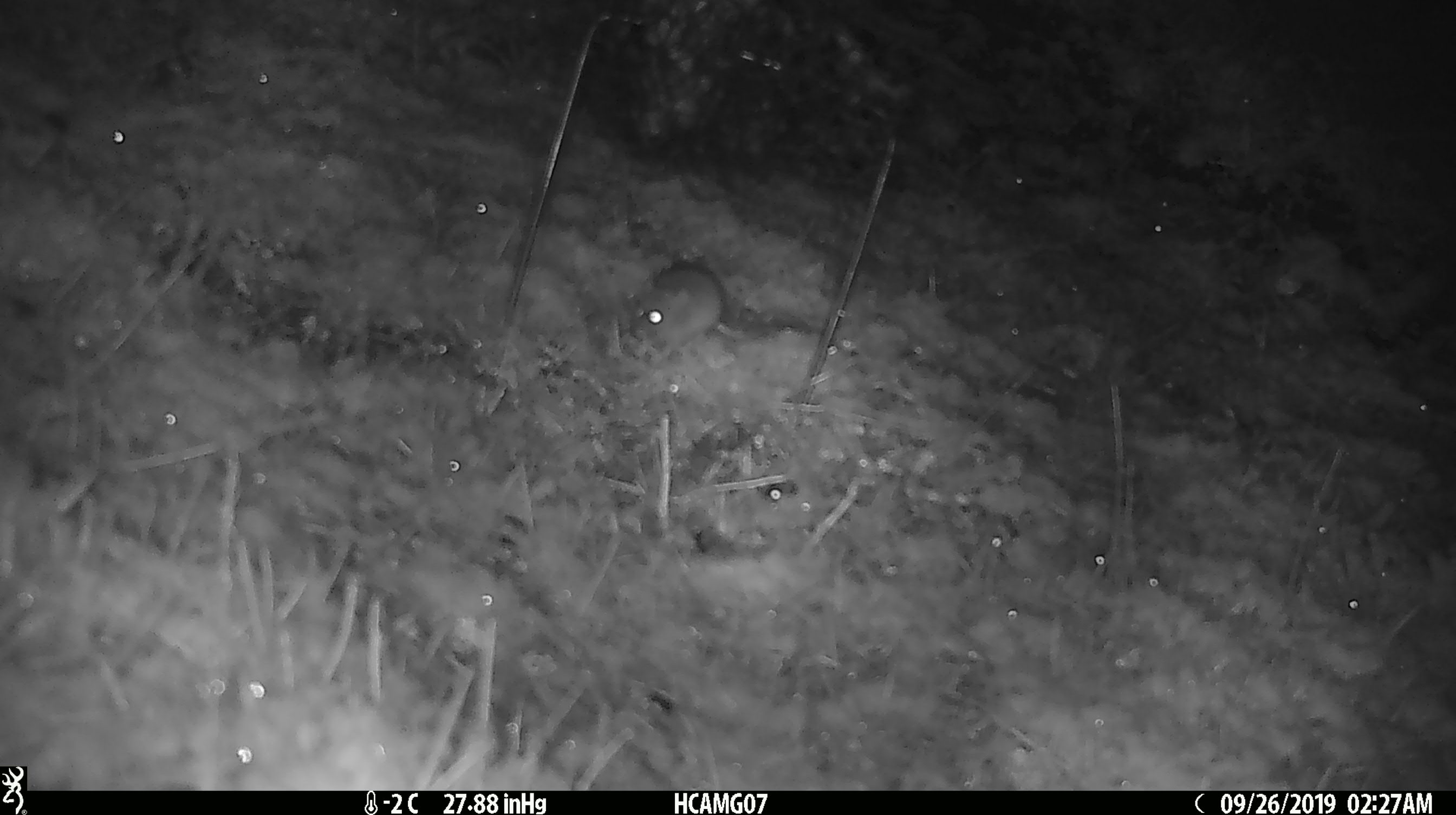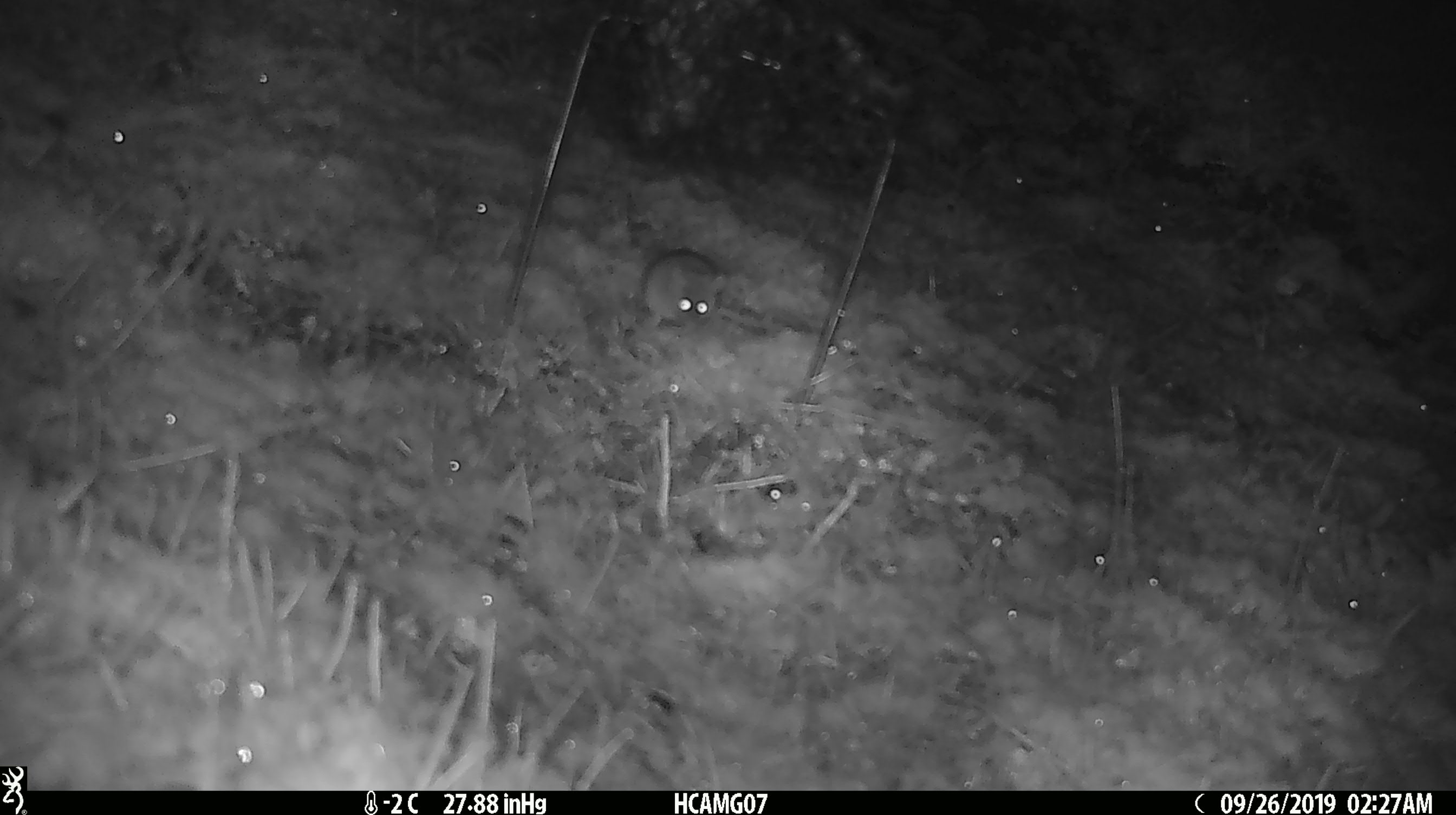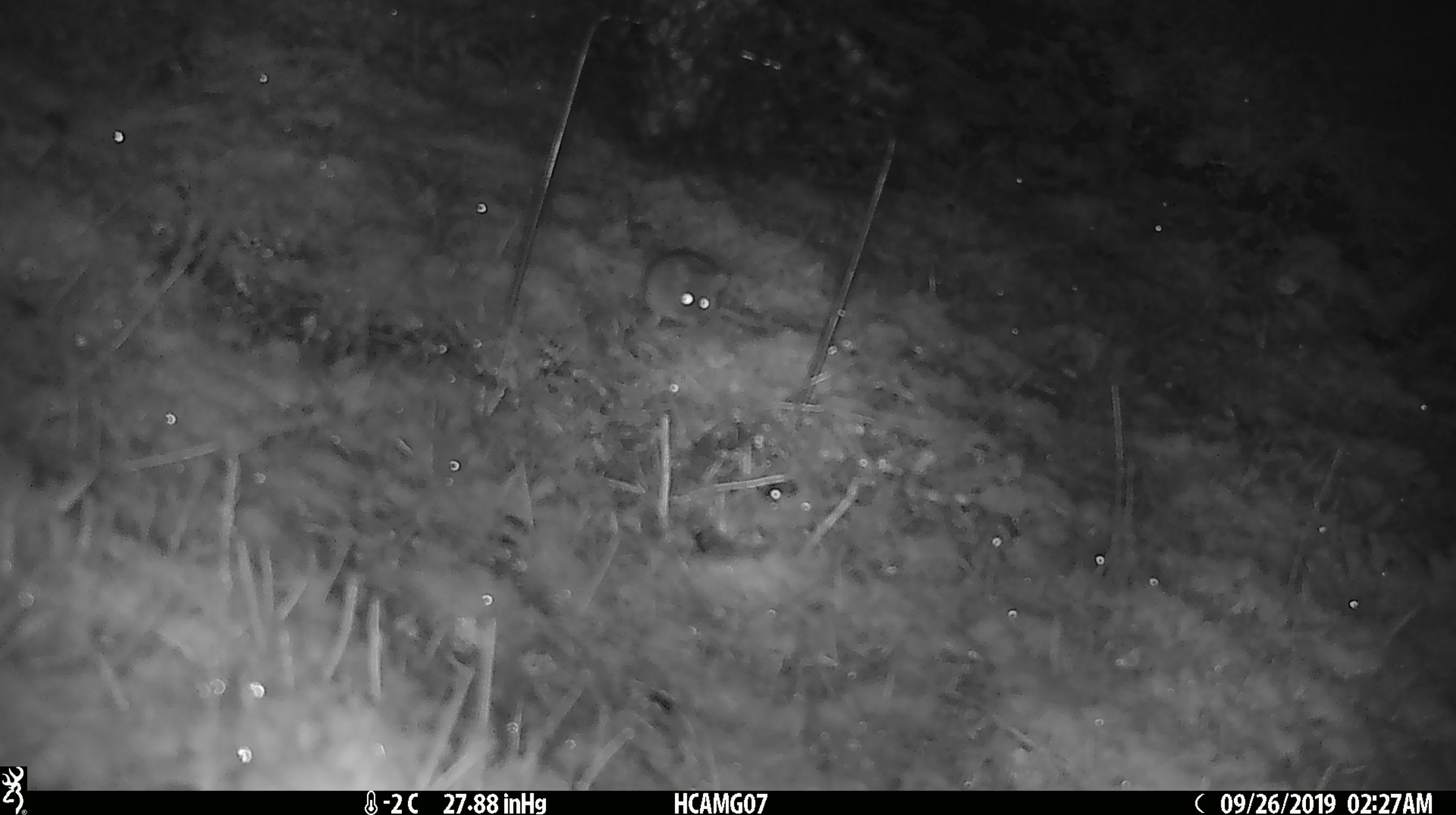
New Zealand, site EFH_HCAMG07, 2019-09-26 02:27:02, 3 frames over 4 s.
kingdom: Animalia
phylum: Chordata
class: Mammalia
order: Rodentia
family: Muridae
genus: Mus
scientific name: Mus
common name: mouse